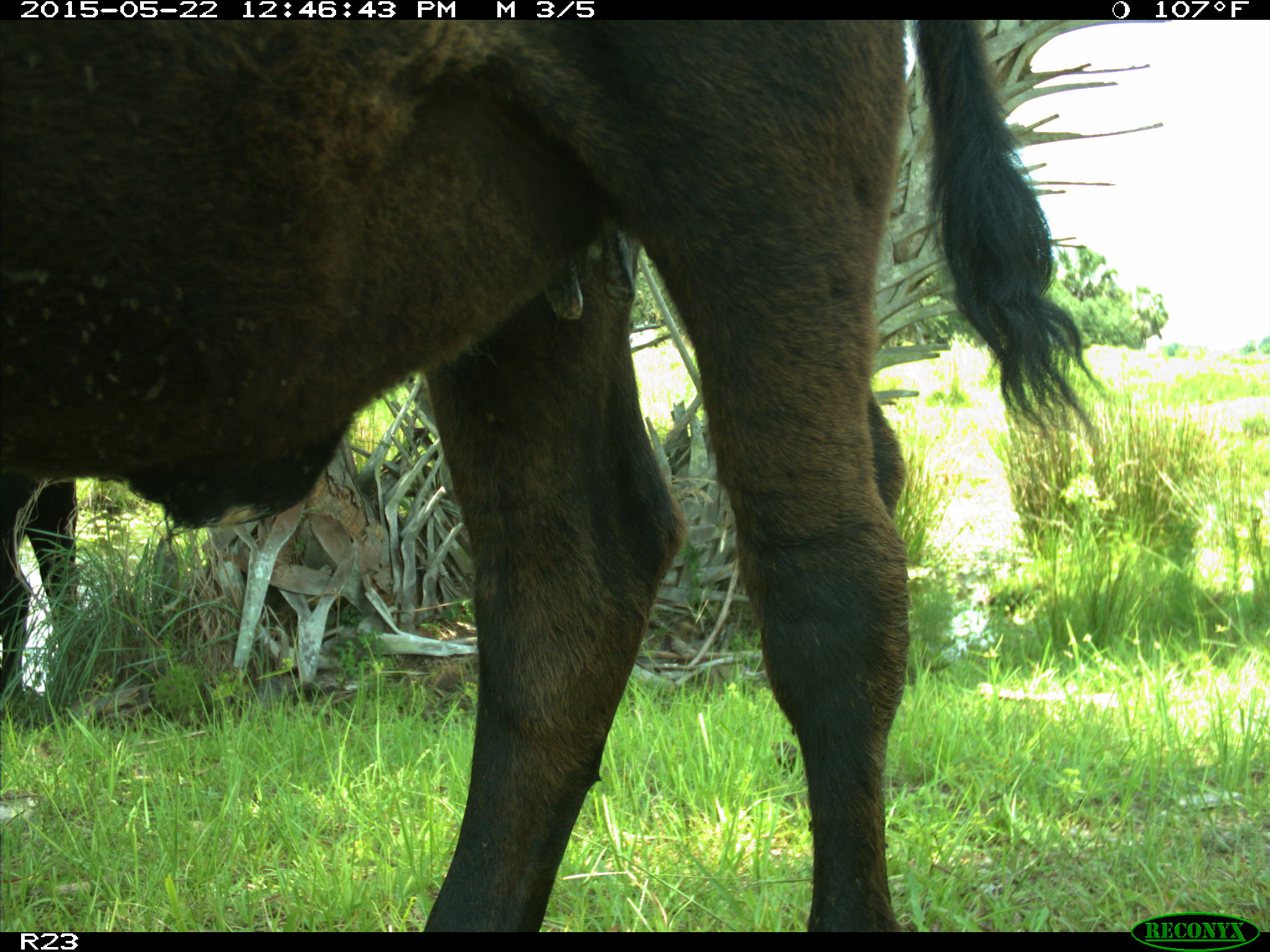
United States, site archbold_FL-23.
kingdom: Animalia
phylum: Chordata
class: Mammalia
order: Artiodactyla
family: Bovidae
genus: Bos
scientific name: Bos taurus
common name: domestic cow